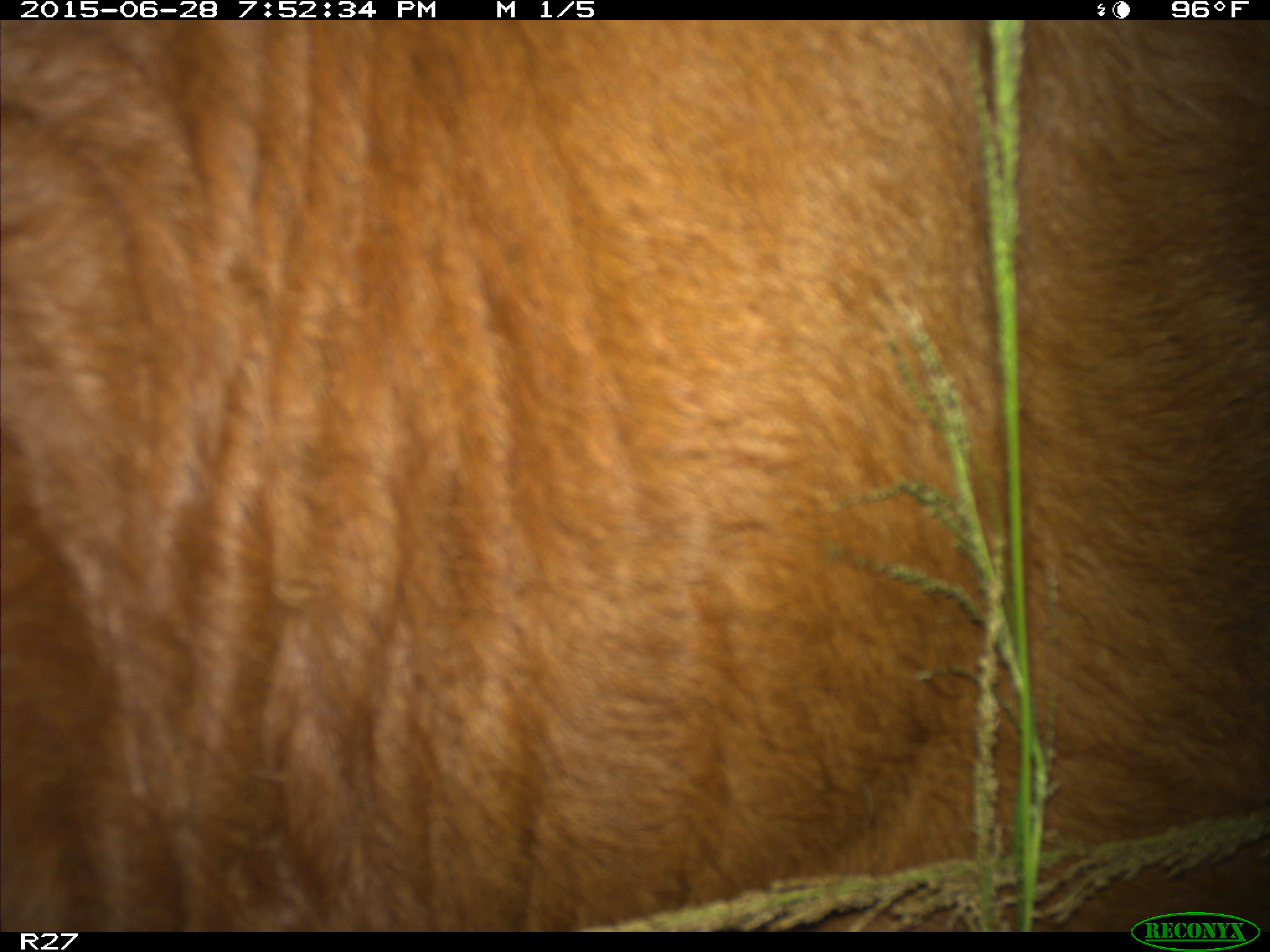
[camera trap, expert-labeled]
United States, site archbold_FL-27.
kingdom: Animalia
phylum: Chordata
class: Mammalia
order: Artiodactyla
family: Bovidae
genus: Bos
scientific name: Bos taurus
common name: domestic cow